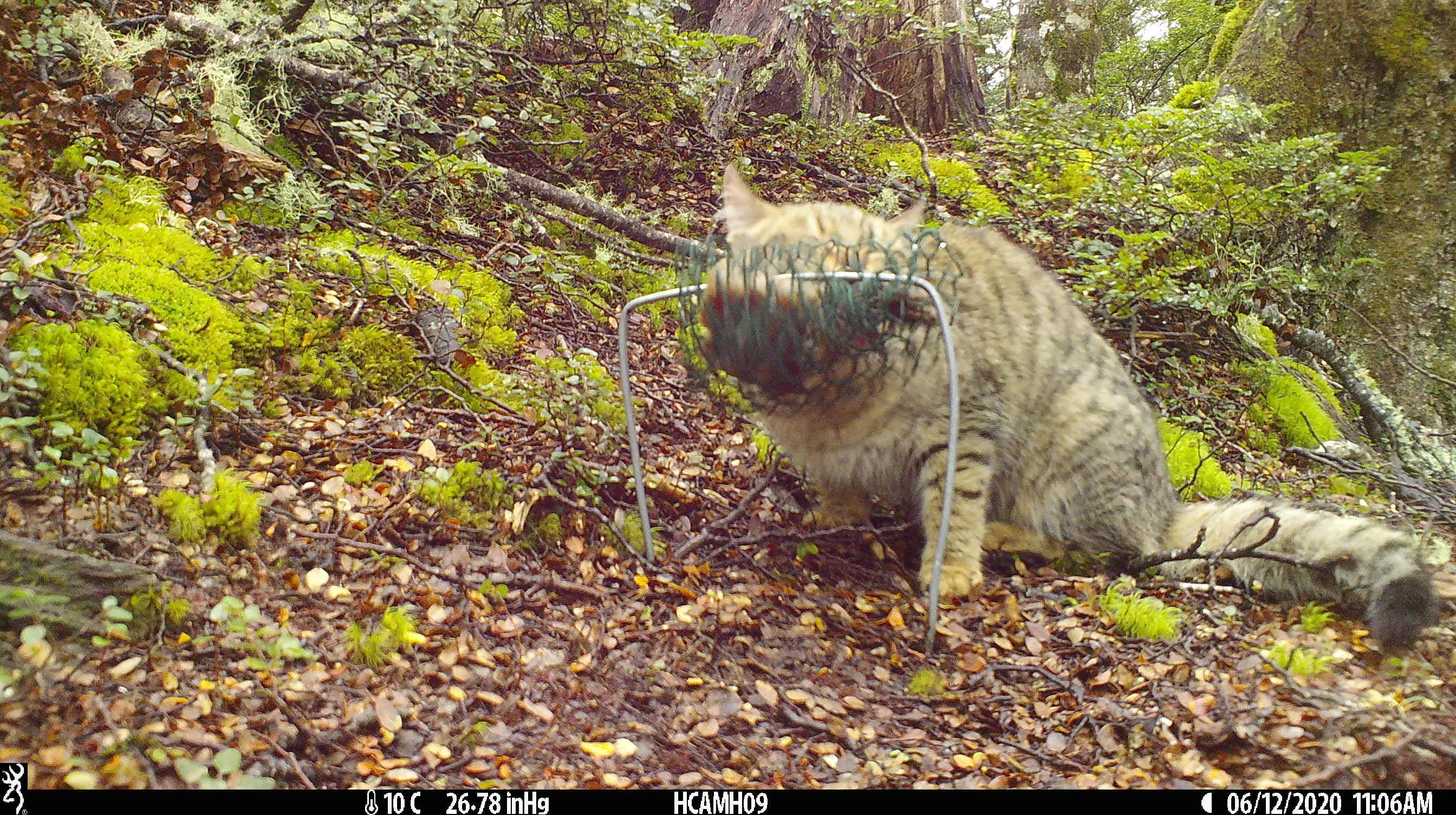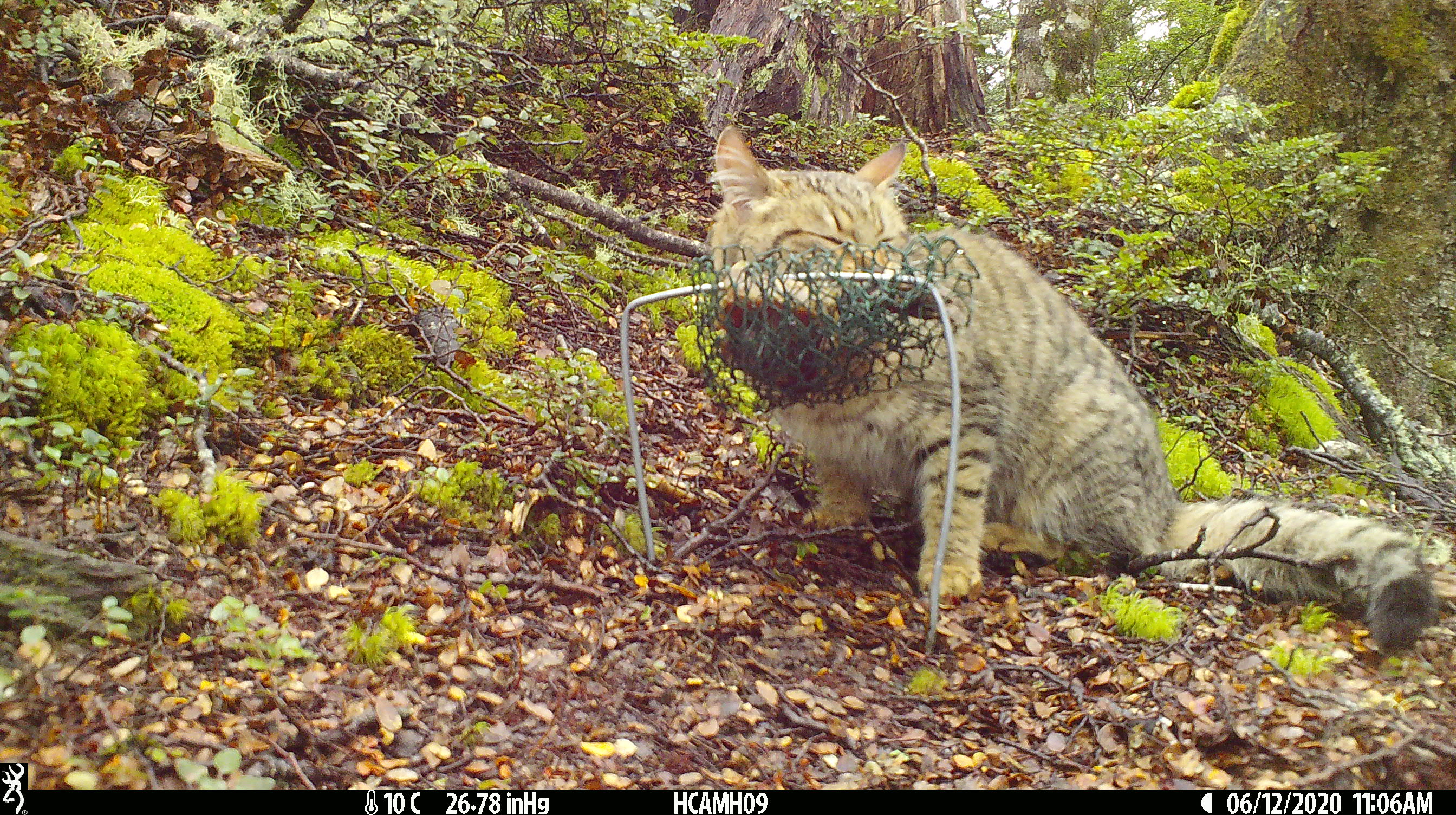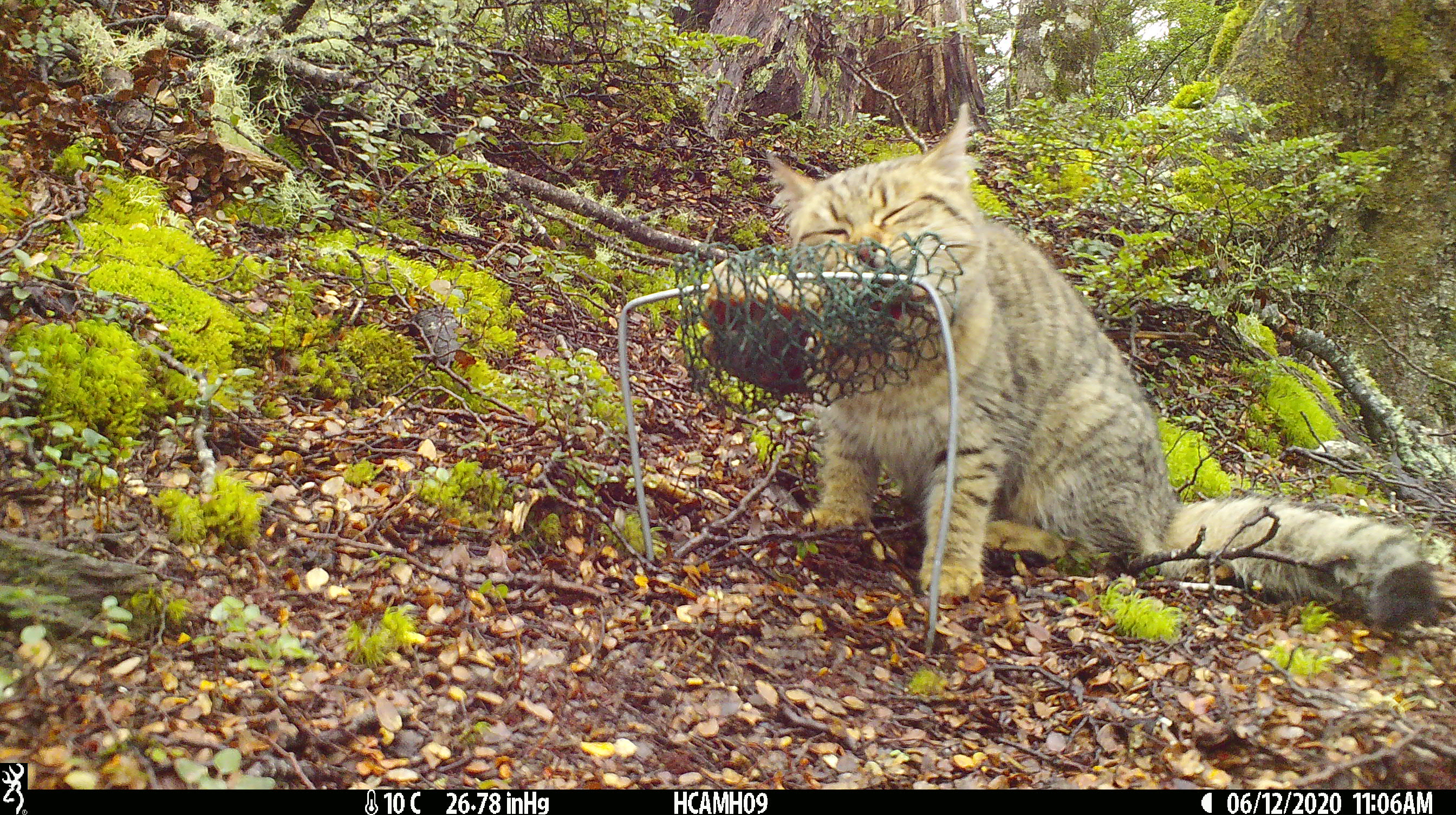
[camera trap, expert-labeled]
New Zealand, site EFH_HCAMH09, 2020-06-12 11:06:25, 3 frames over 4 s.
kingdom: Animalia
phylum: Chordata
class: Mammalia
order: Carnivora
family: Felidae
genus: Felis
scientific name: Felis catus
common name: domestic cat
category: cat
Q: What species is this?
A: Cat (domestic cat) (Felis catus).